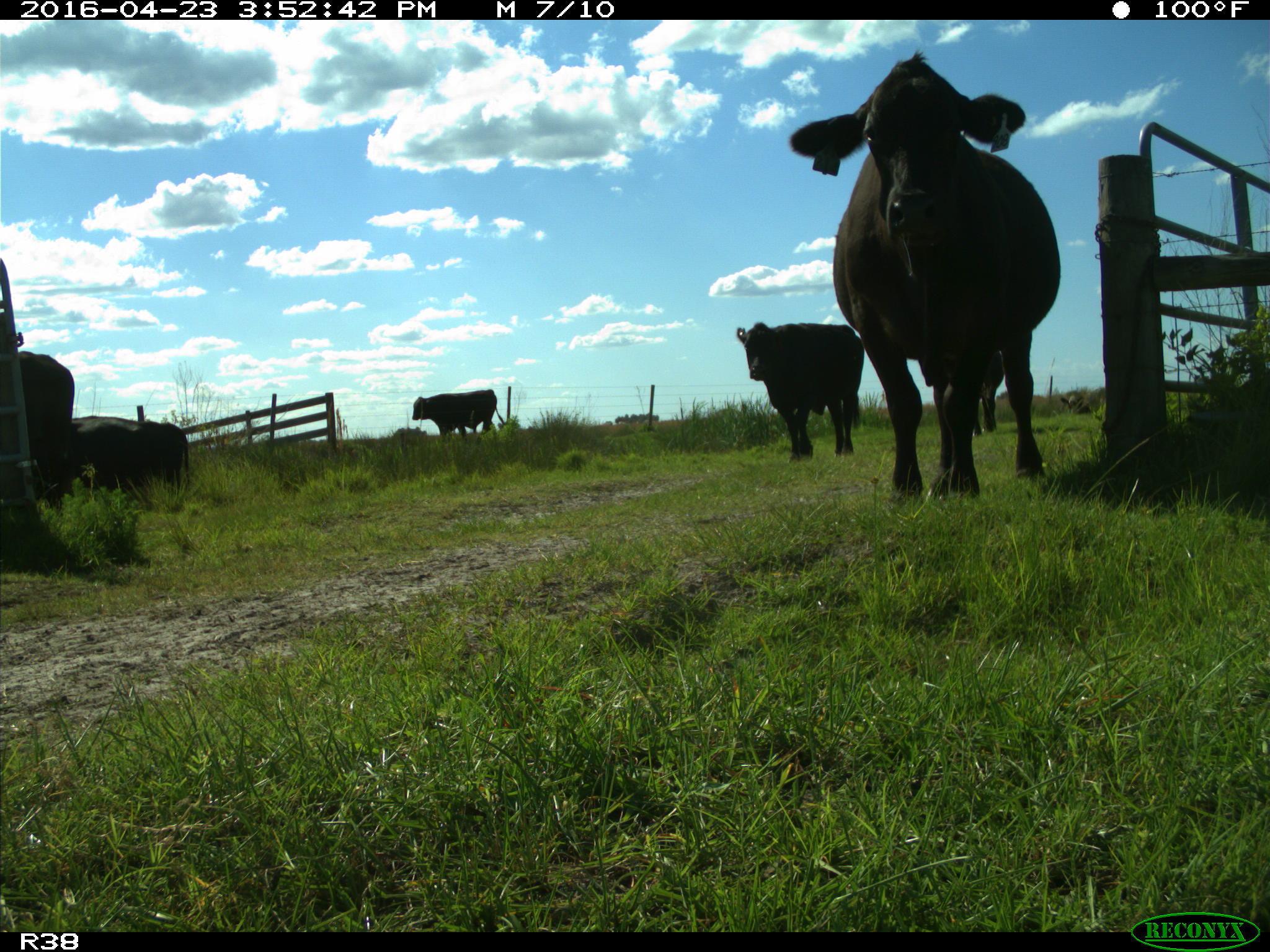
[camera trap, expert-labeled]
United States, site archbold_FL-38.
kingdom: Animalia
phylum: Chordata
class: Mammalia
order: Artiodactyla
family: Bovidae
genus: Bos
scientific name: Bos taurus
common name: domestic cow